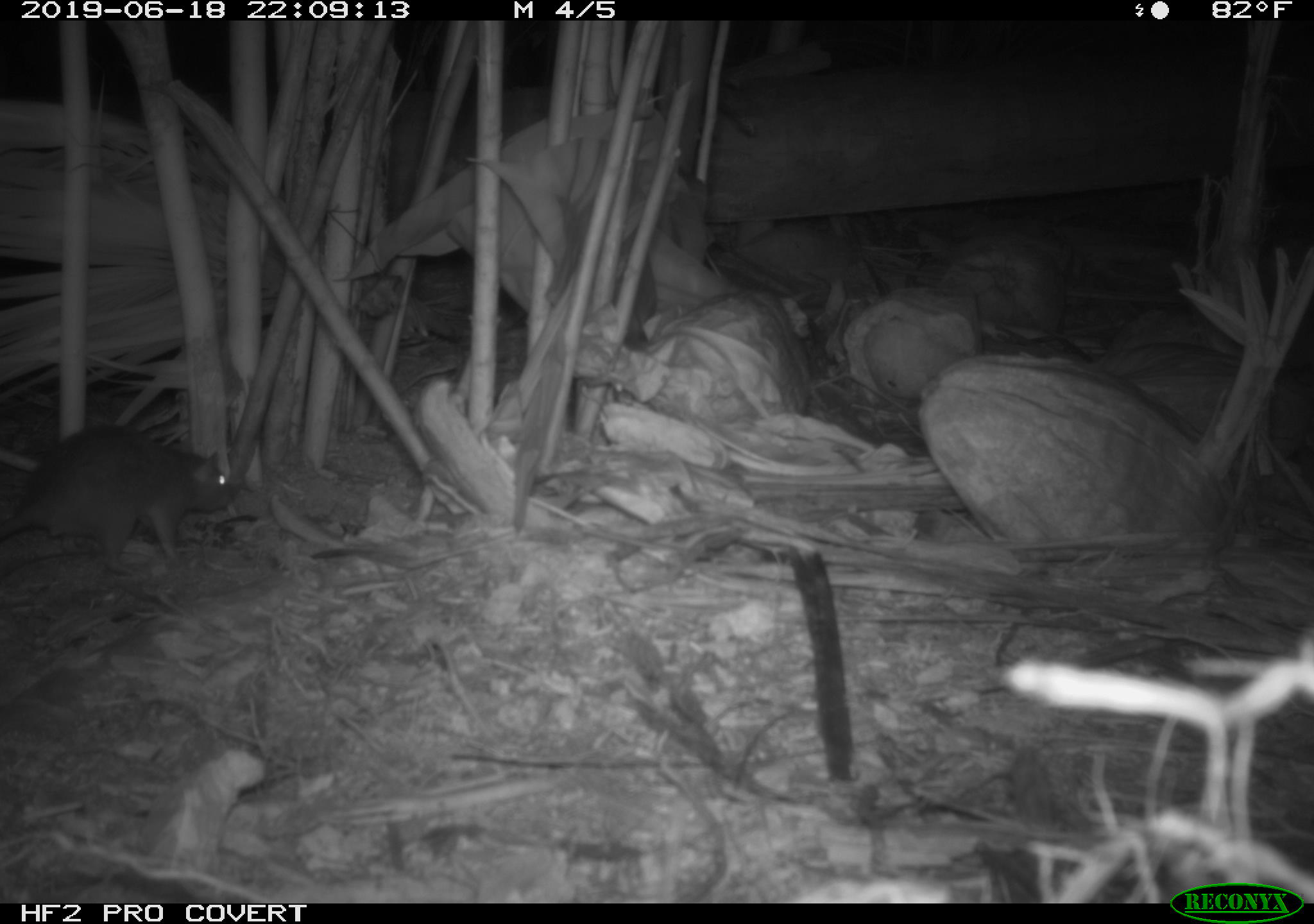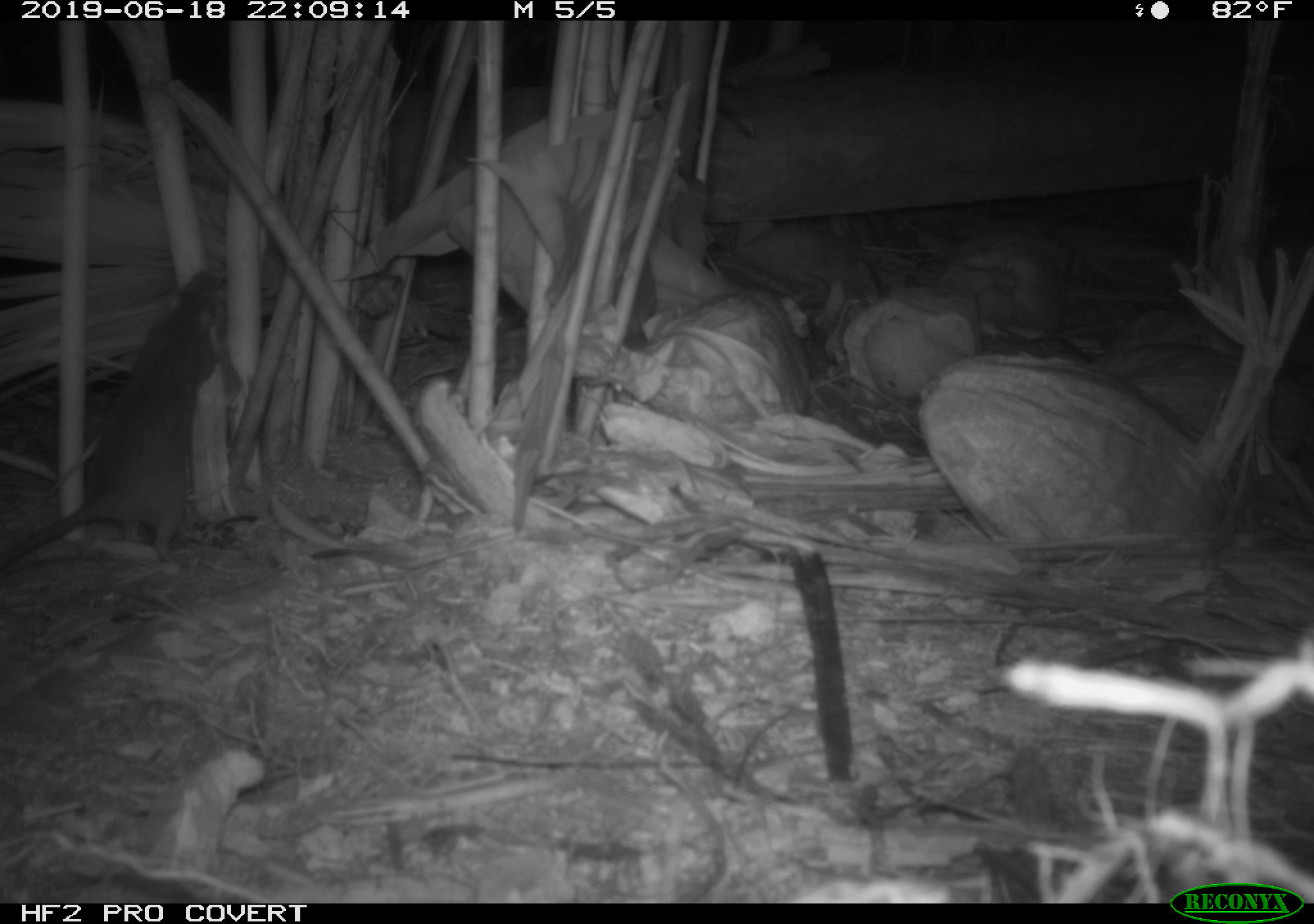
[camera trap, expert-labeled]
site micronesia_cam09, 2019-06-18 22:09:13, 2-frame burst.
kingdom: Animalia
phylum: Chordata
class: Mammalia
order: Rodentia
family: Muridae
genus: Rattus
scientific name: Rattus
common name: rat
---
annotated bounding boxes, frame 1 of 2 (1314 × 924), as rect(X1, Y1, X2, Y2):
rat: rect(0, 426, 234, 571)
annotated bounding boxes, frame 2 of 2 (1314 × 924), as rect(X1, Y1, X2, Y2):
rat: rect(2, 267, 233, 572)